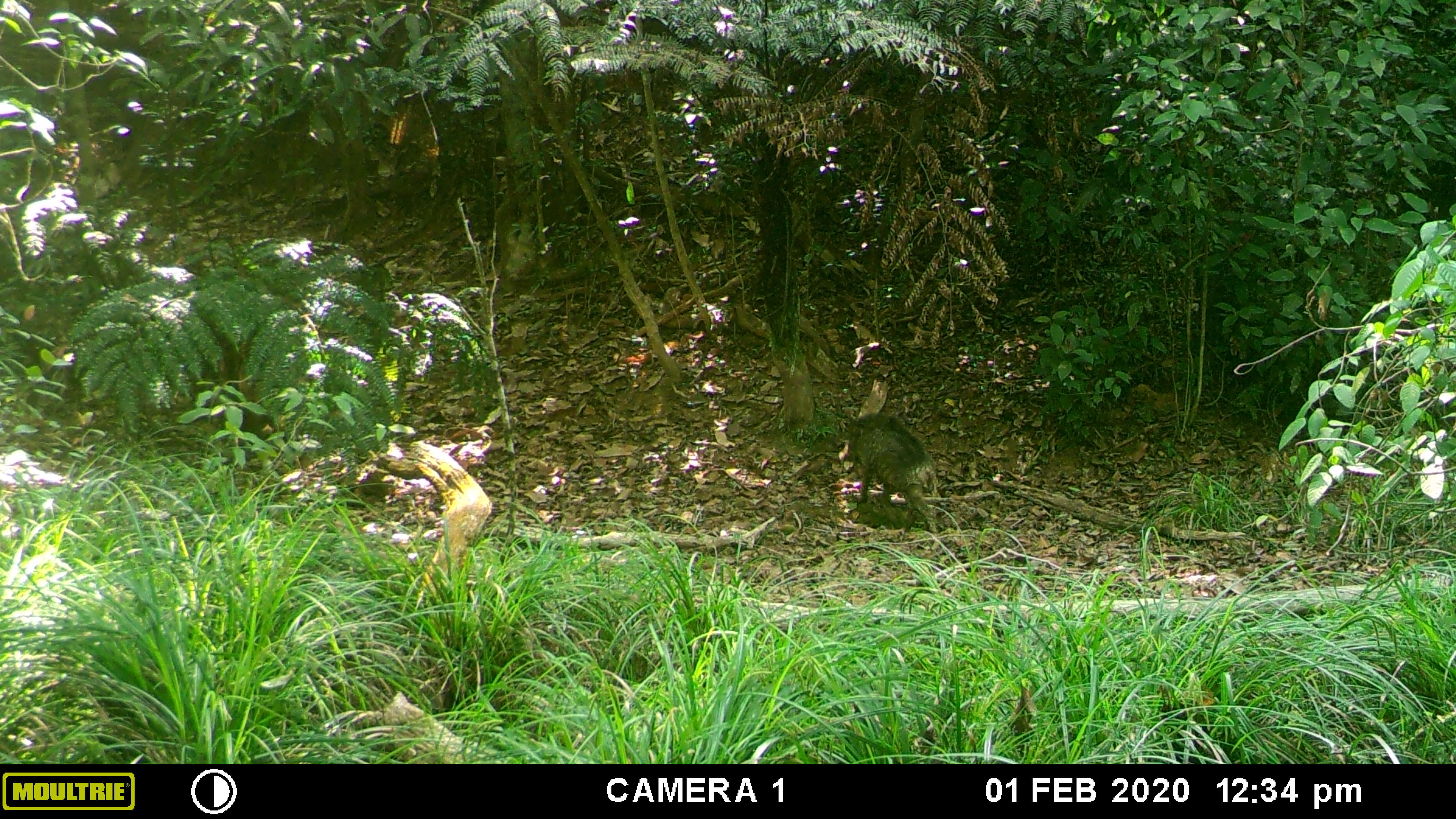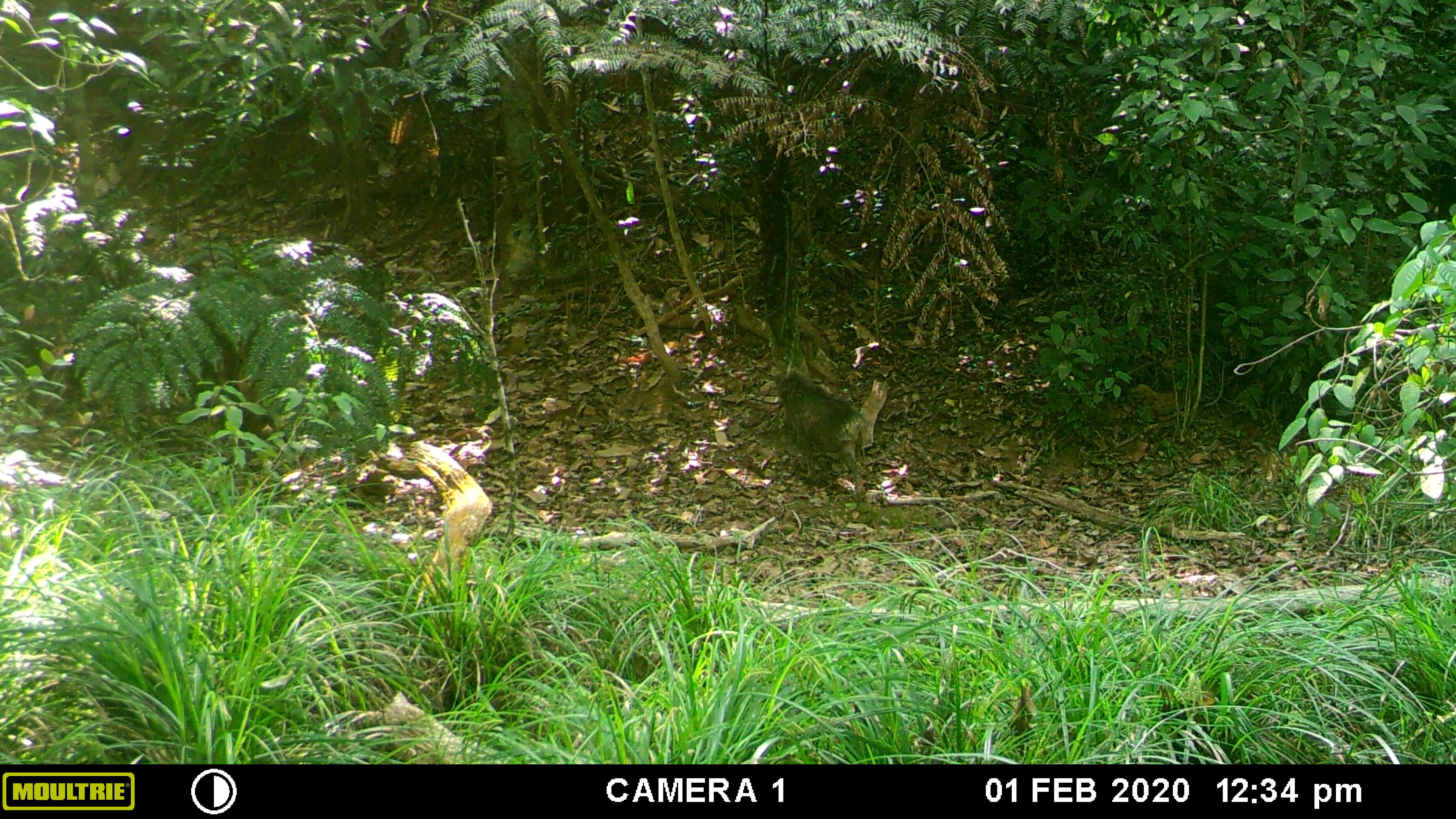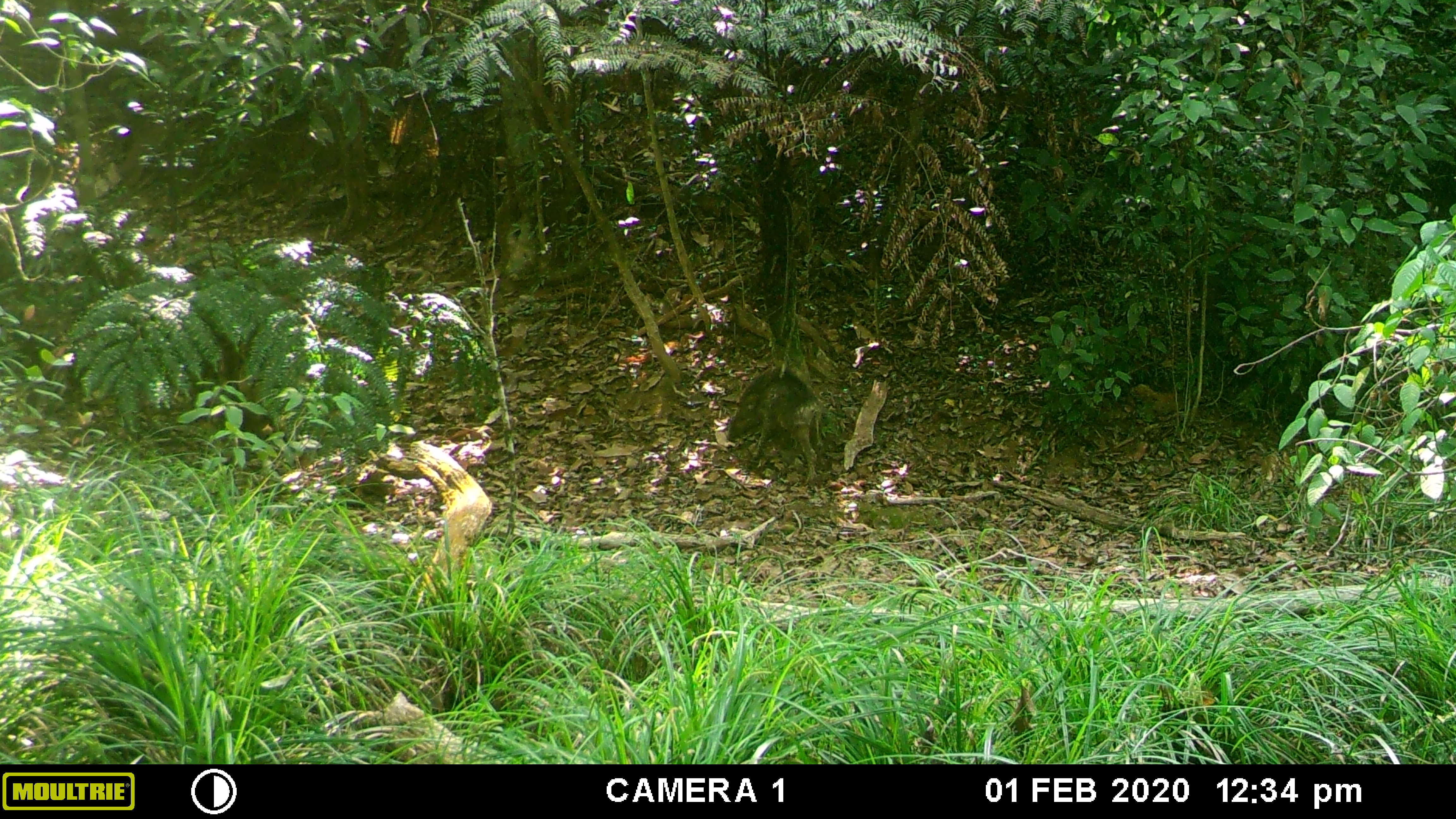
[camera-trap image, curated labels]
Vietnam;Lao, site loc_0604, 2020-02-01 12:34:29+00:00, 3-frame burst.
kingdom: Animalia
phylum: Chordata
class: Mammalia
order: Artiodactyla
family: Suidae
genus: Sus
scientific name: Sus scrofa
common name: eurasian wild pig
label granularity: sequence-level